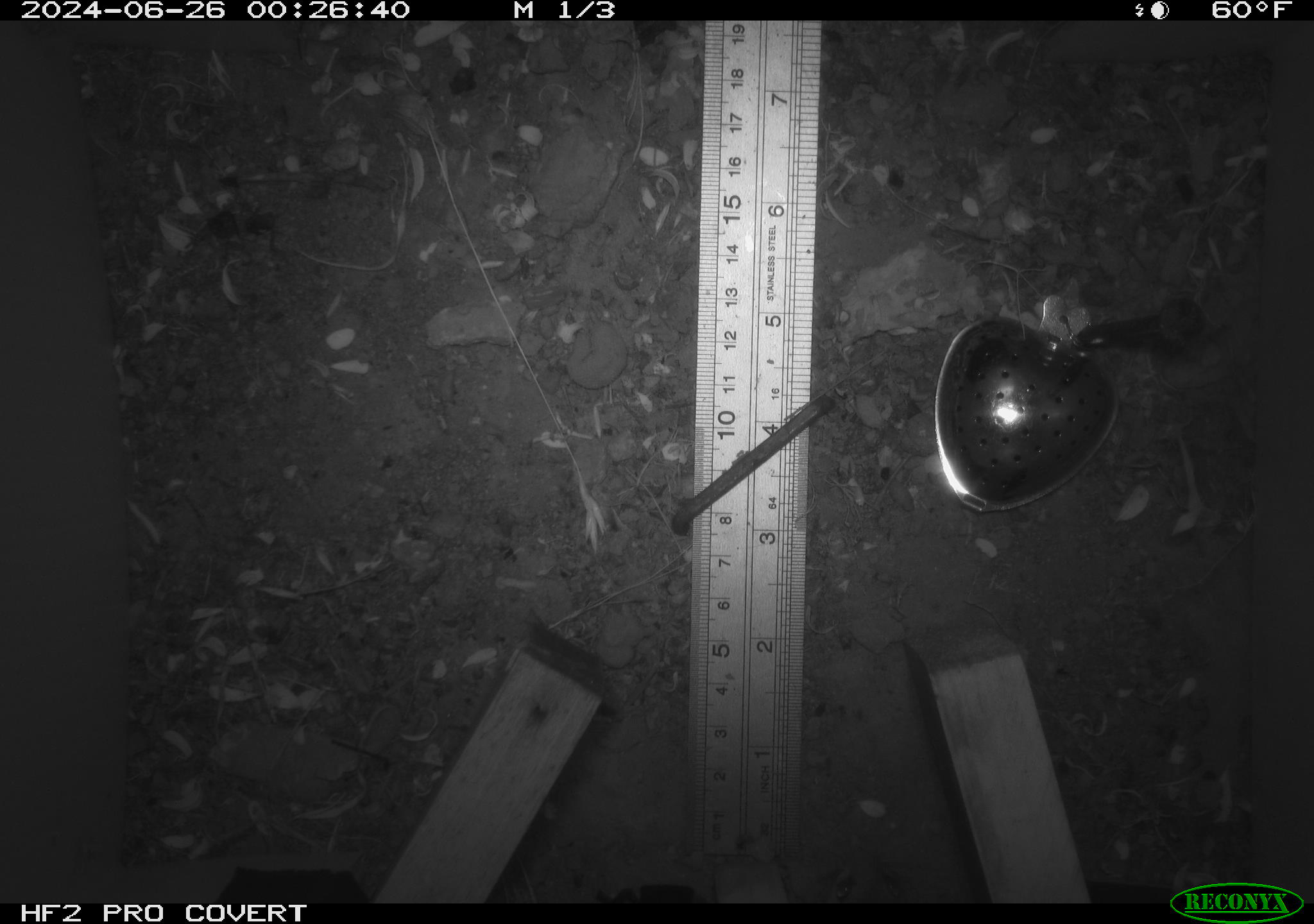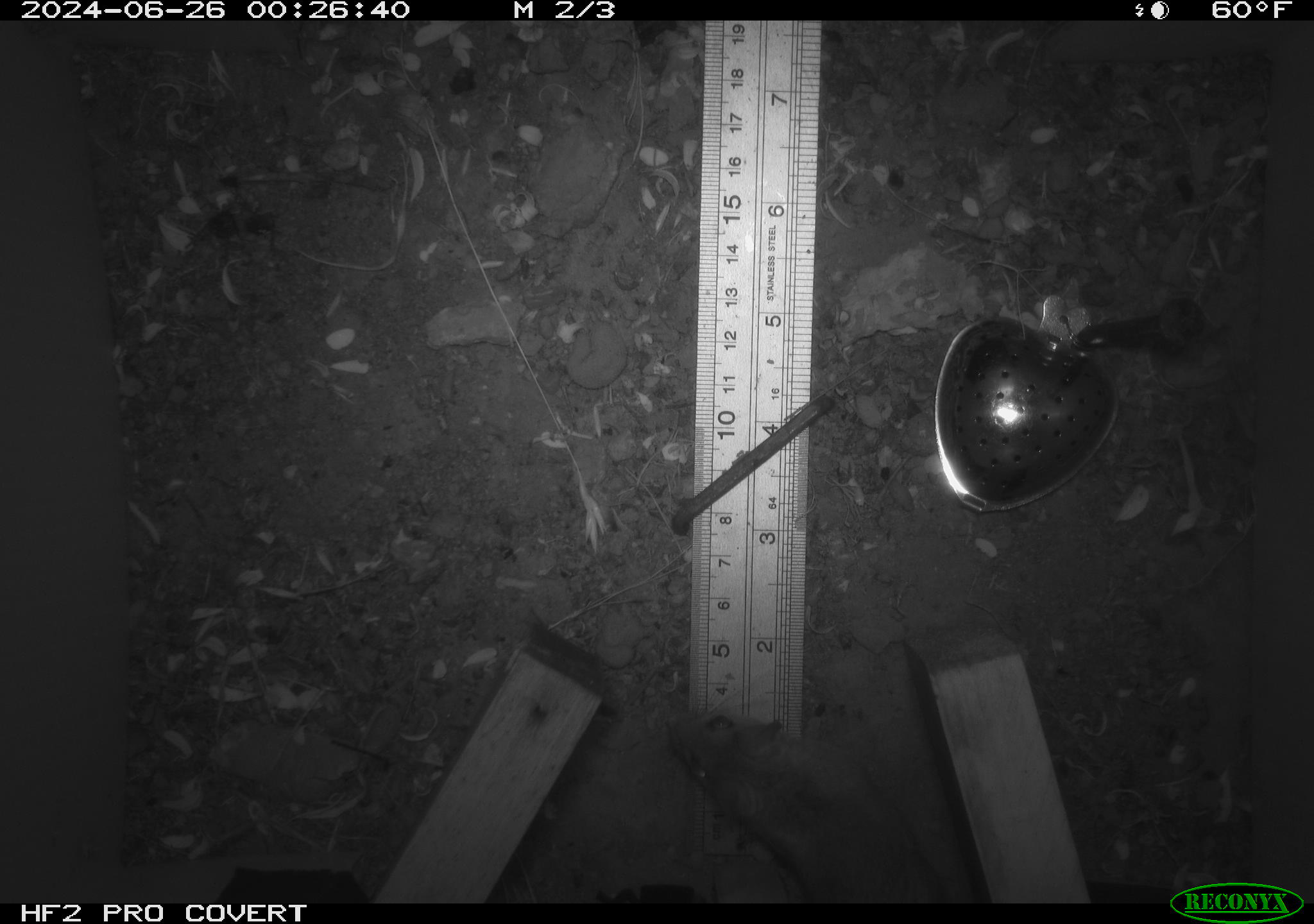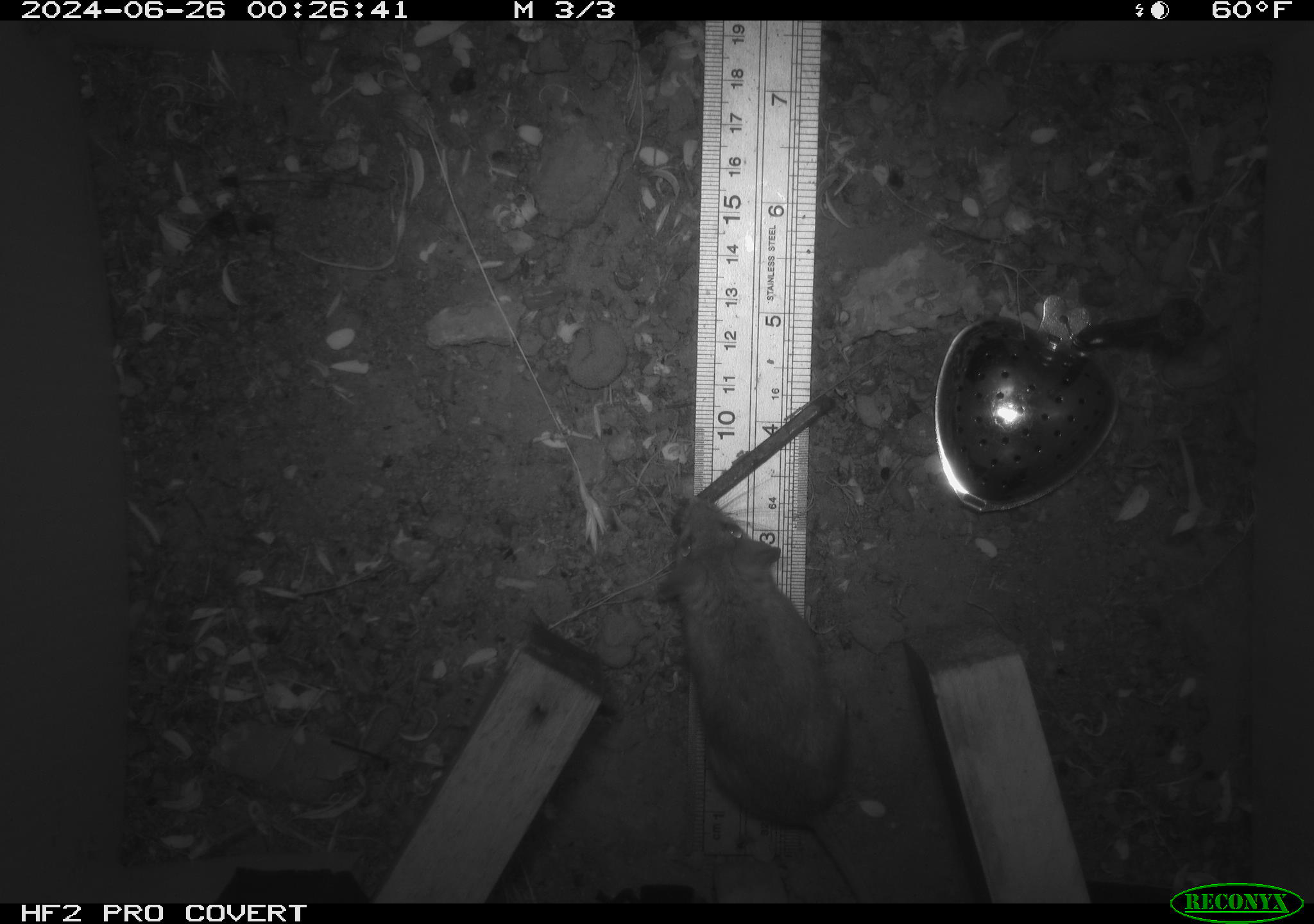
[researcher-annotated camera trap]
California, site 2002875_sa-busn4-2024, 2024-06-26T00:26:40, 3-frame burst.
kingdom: Animalia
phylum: Chordata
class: Mammalia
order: Rodentia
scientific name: Rodentia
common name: rodent